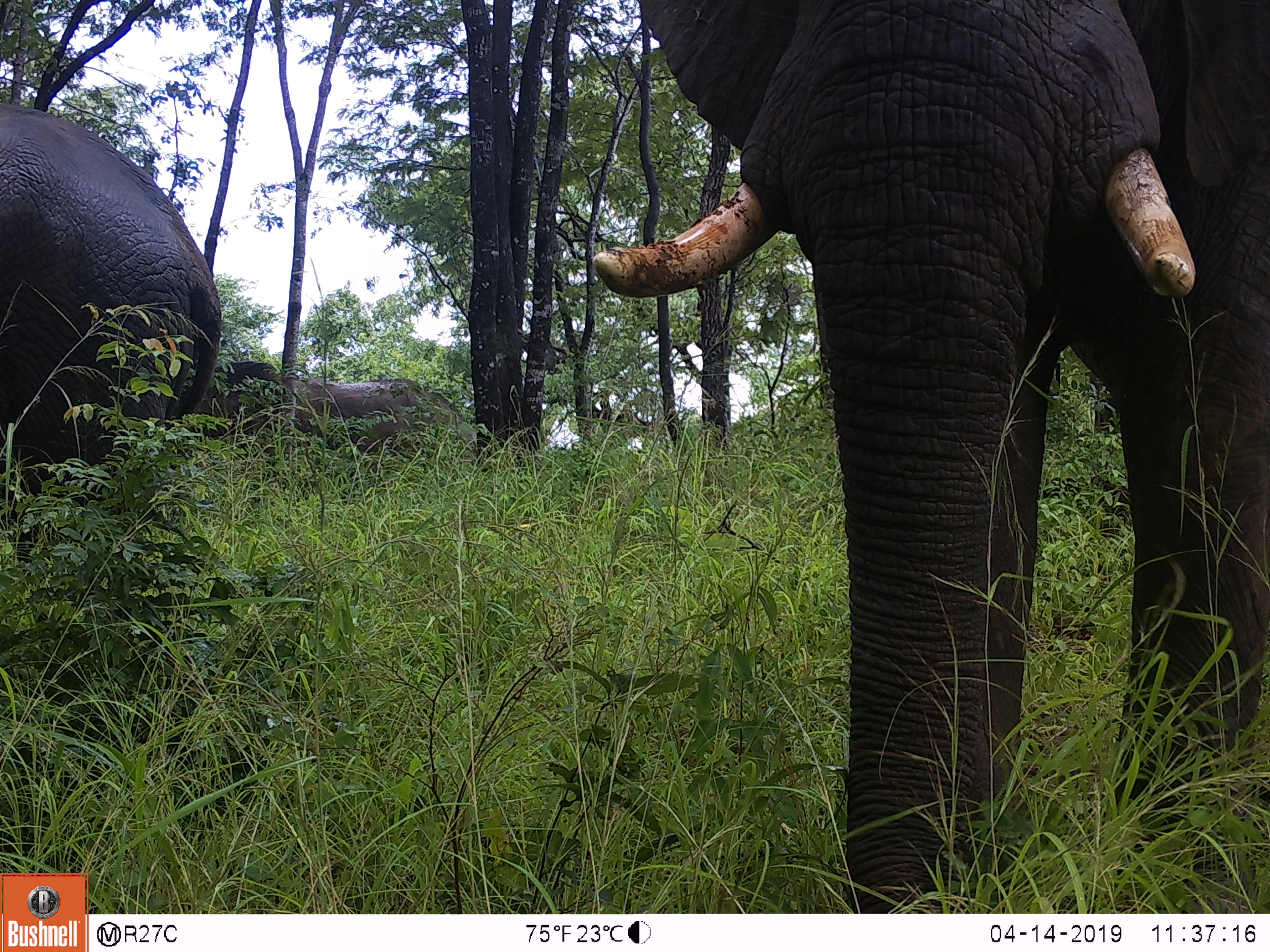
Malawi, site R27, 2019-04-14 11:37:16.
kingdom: Animalia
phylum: Chordata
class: Mammalia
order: Proboscidea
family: Elephantidae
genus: Loxodonta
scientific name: Loxodonta africana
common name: african savanna elephant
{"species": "african savanna elephant (Loxodonta africana)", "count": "3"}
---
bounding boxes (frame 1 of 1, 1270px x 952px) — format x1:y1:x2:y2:
african savanna elephant: 580:0:1266:906; 0:81:211:549; 190:320:486:512